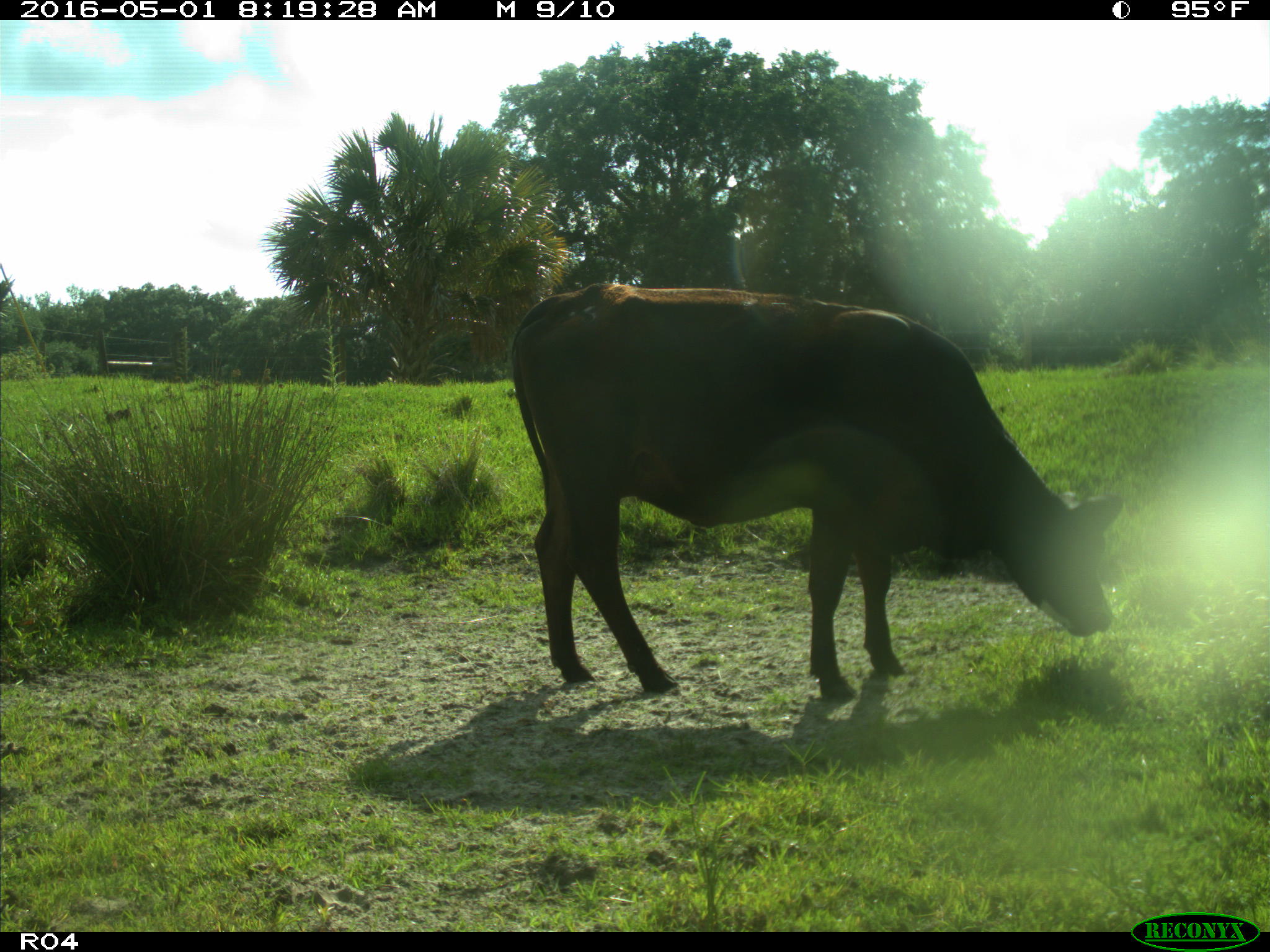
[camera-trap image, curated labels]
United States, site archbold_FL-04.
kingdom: Animalia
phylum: Chordata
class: Mammalia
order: Artiodactyla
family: Bovidae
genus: Bos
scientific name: Bos taurus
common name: domestic cow